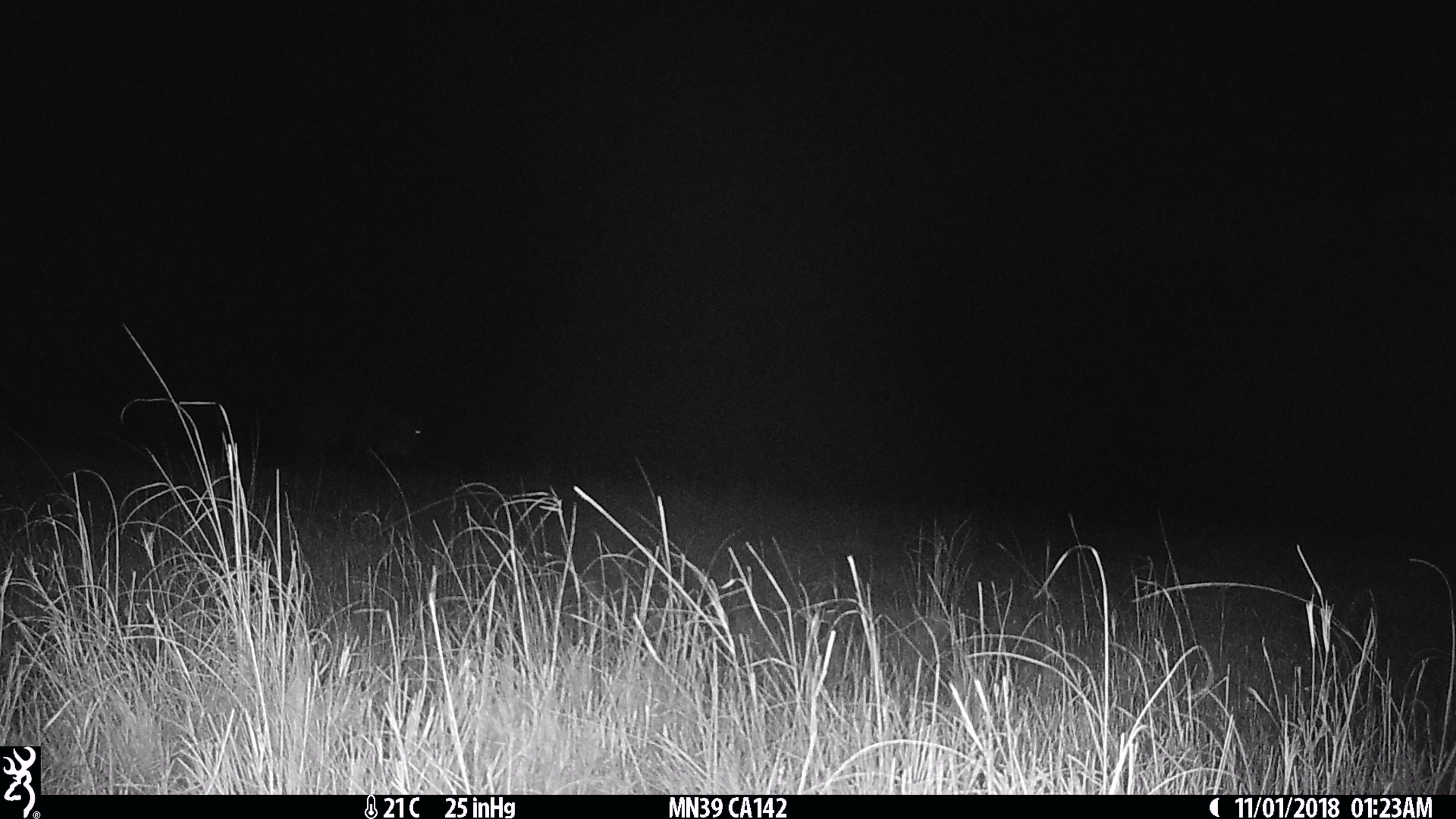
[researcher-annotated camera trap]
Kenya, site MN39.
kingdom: Animalia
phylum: Chordata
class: Mammalia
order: Artiodactyla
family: Bovidae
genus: Connochaetes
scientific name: Connochaetes taurinus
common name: blue wildebeest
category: wildebeest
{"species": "wildebeest (blue wildebeest) (Connochaetes taurinus)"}